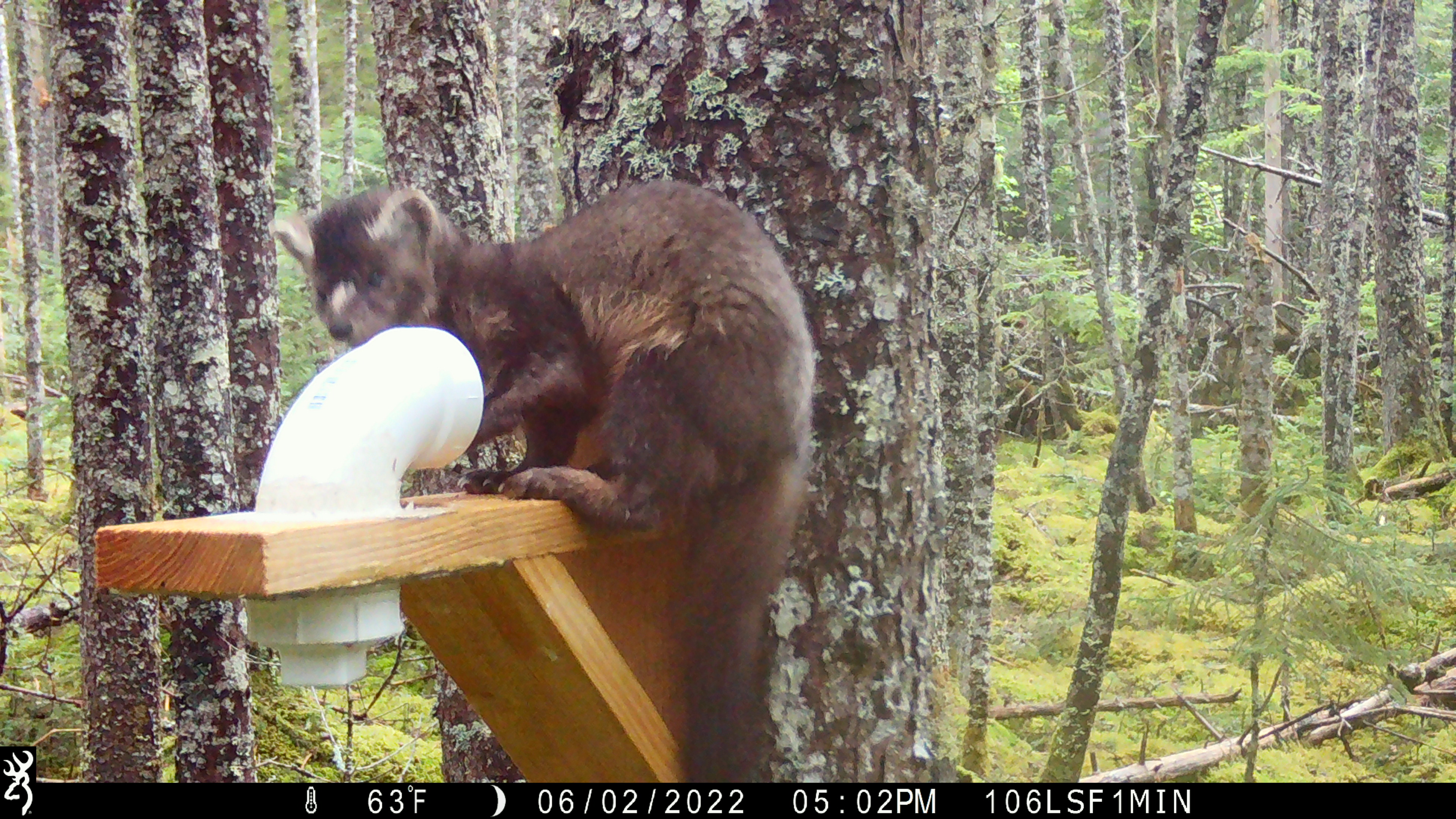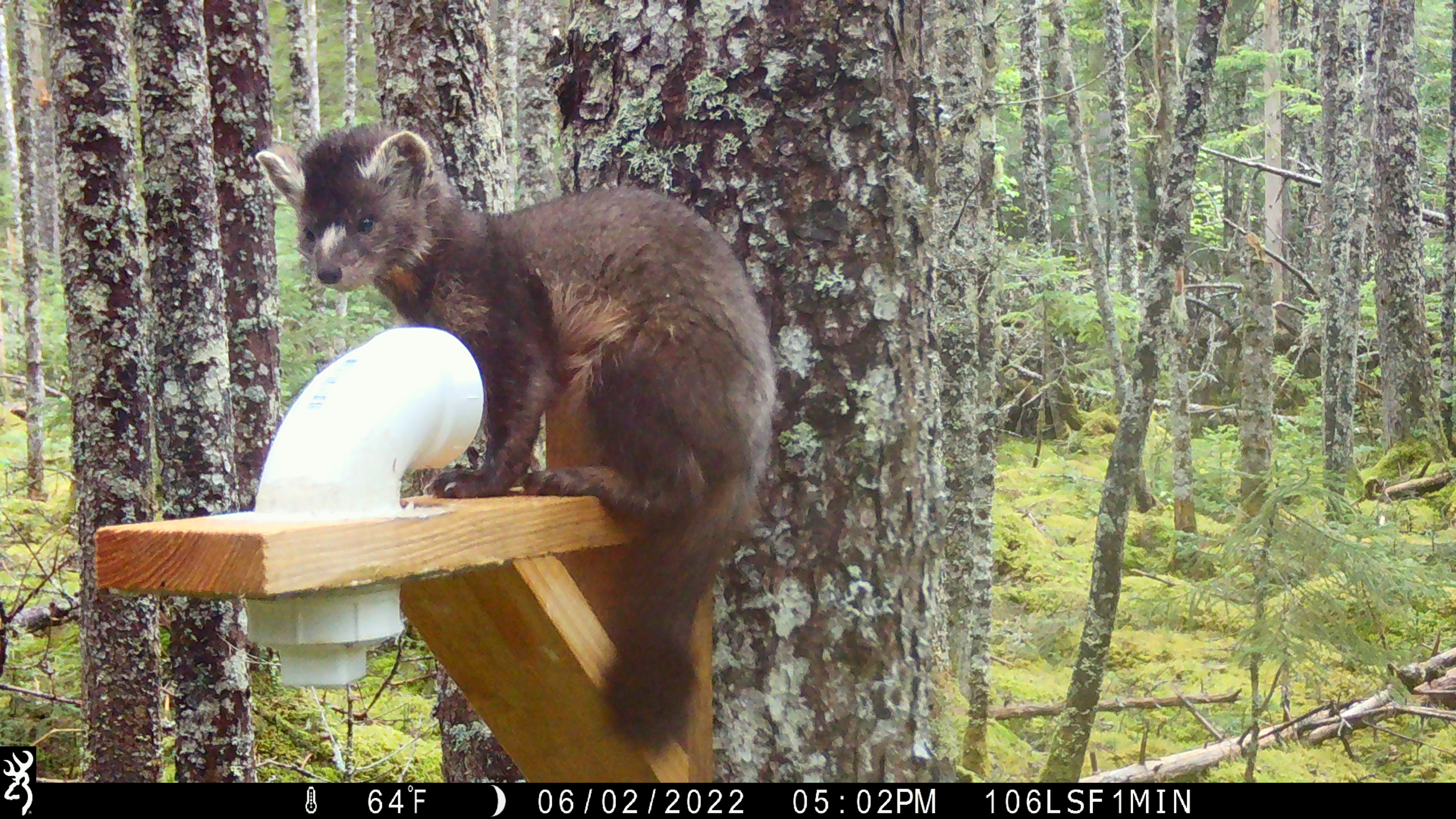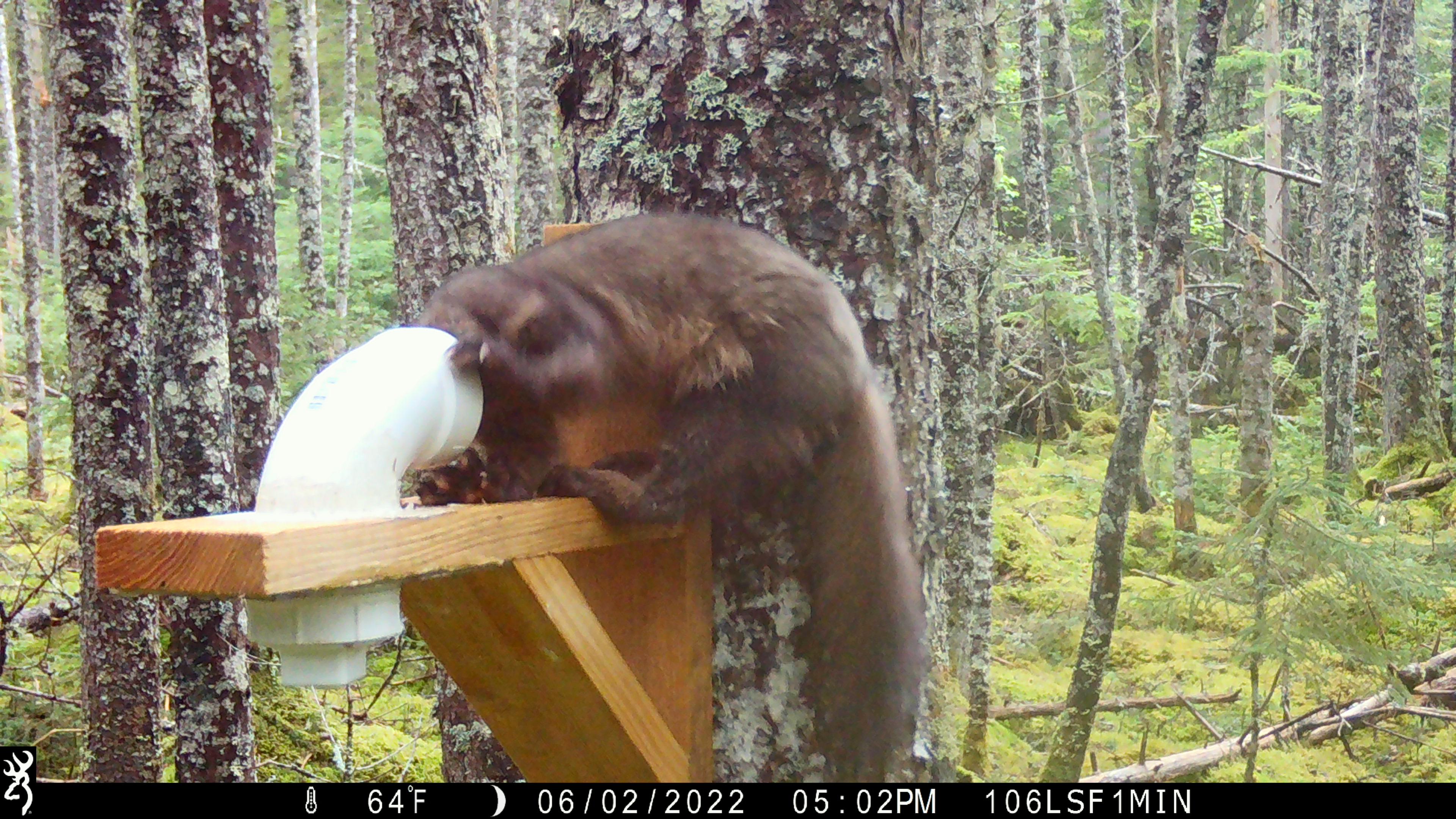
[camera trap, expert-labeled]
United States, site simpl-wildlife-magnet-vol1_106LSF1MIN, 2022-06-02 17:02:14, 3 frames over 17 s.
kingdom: Animalia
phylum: Chordata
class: Mammalia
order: Carnivora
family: Mustelidae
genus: Martes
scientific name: Martes americana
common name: american marten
American marten (Martes americana).